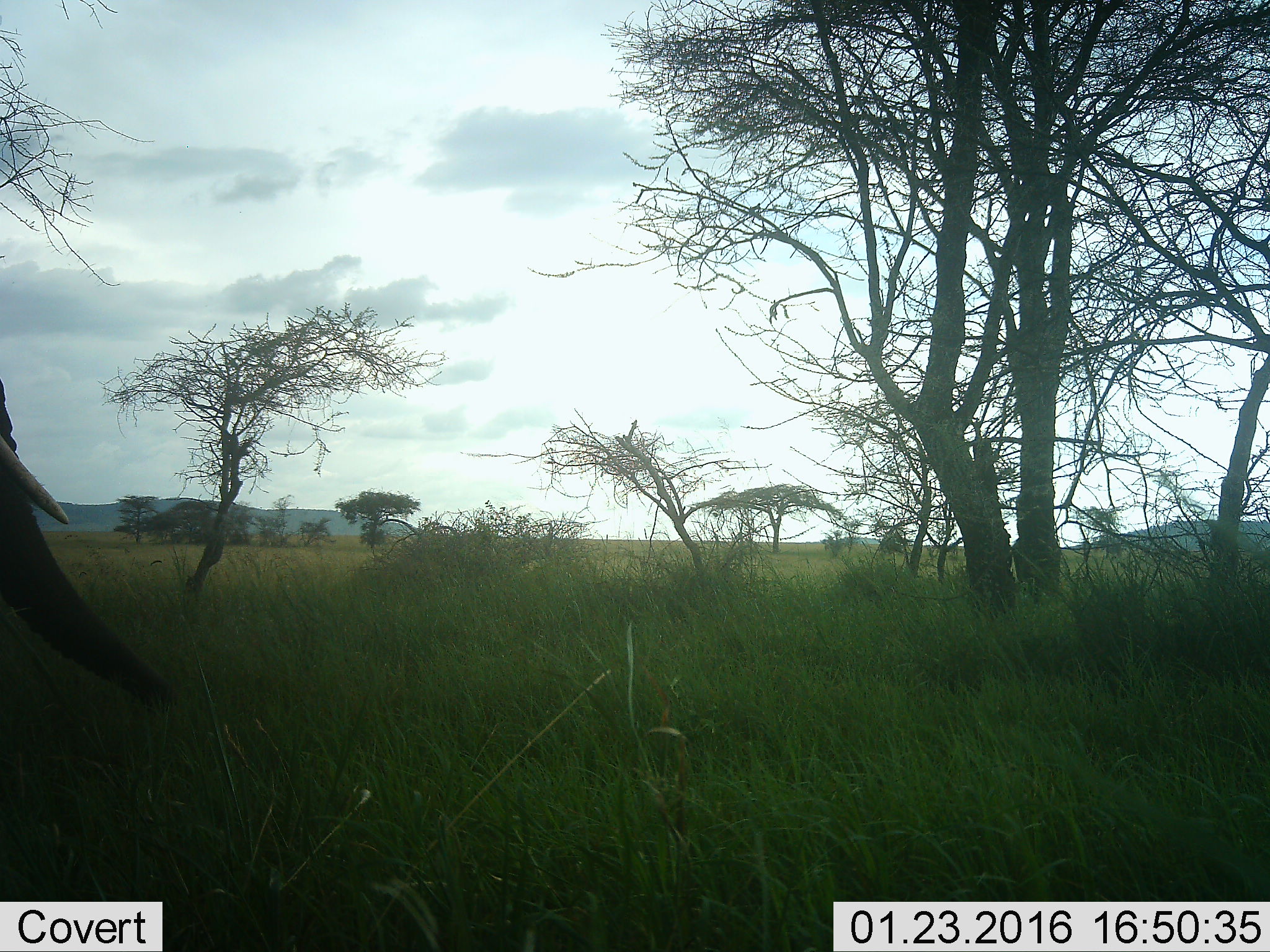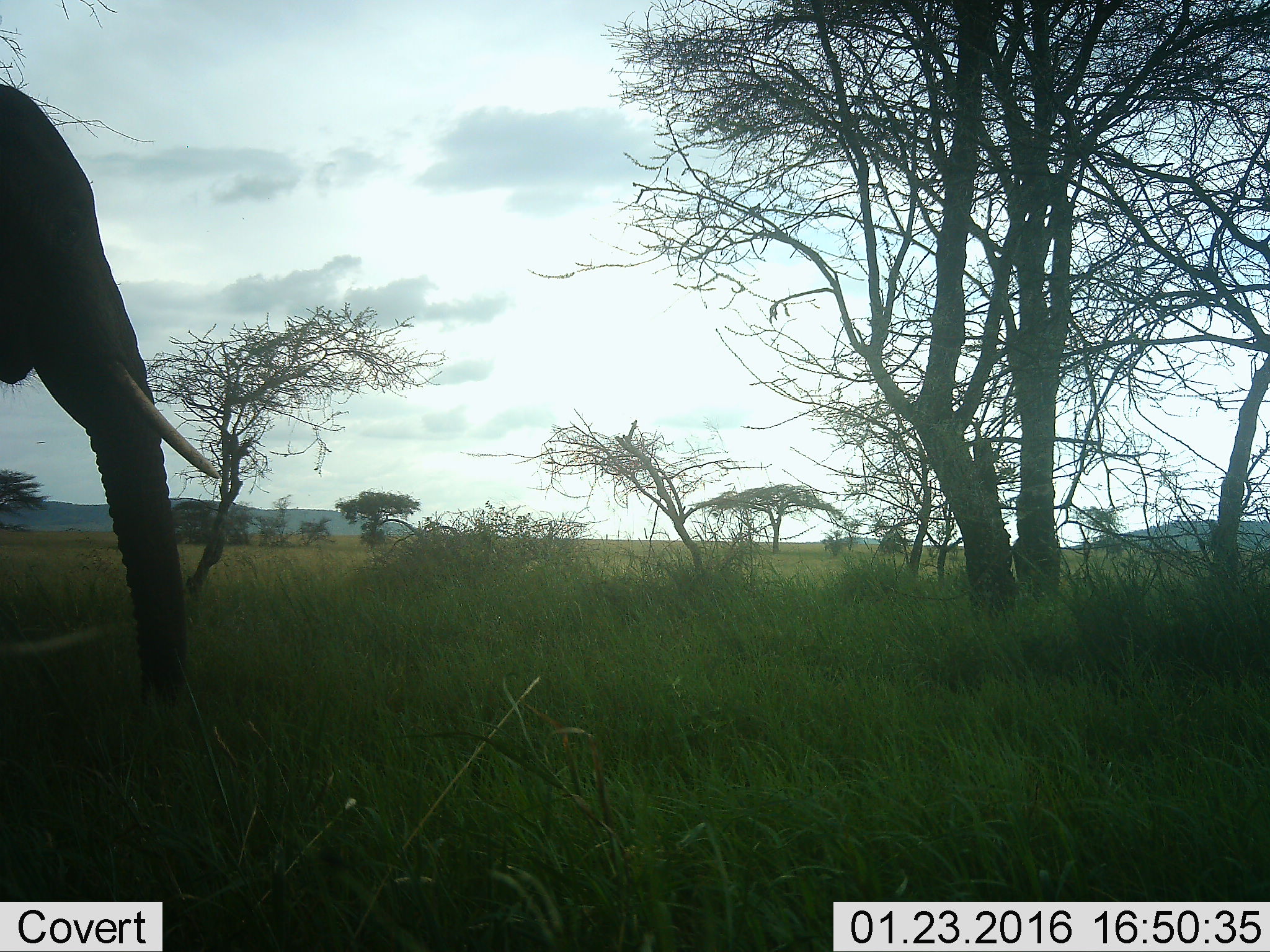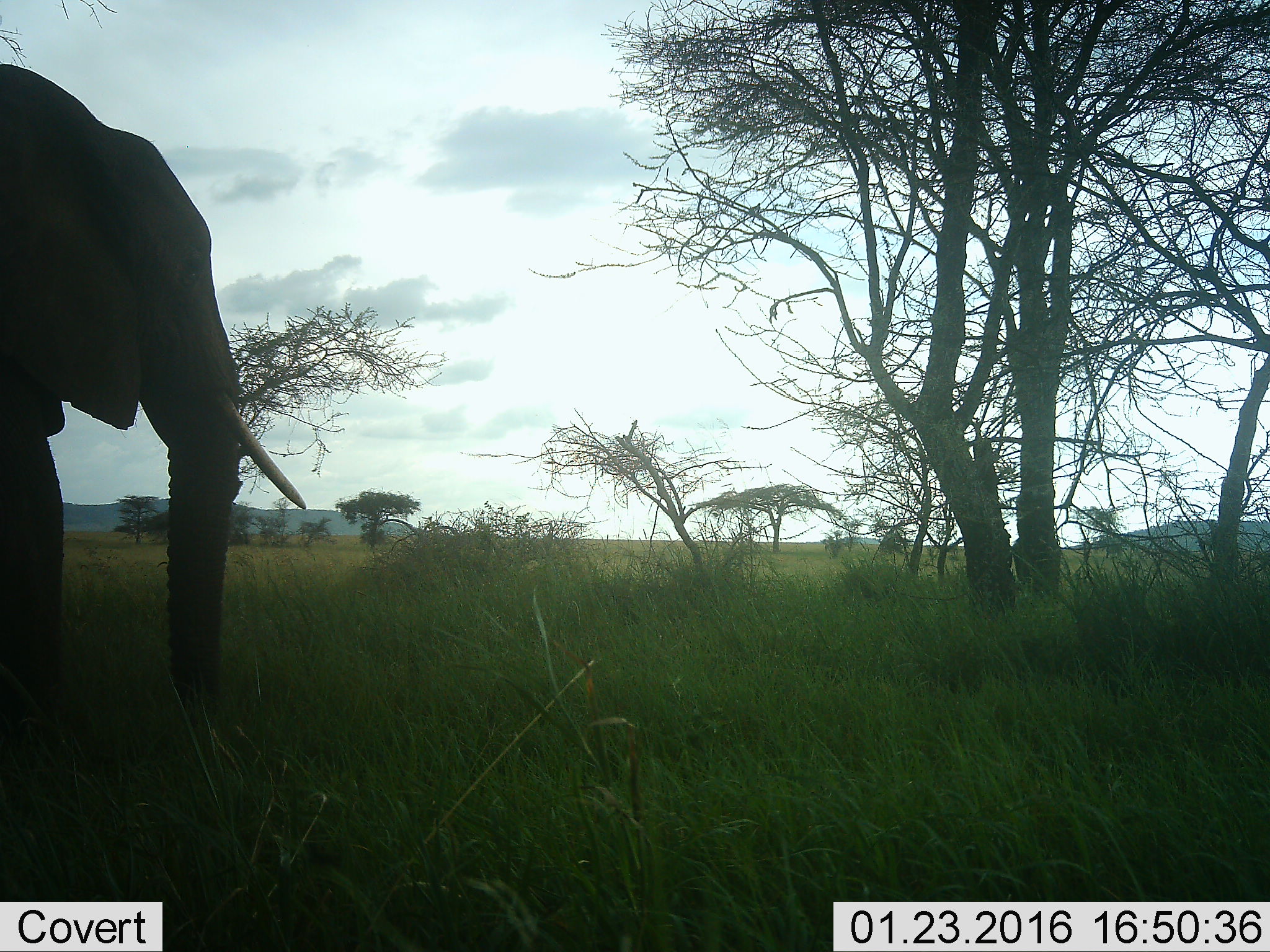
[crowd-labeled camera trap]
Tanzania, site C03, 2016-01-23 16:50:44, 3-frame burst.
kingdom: Animalia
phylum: Chordata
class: Mammalia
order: Proboscidea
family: Elephantidae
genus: Loxodonta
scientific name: Loxodonta africana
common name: african bush elephant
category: elephant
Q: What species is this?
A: Elephant (african bush elephant) (Loxodonta africana).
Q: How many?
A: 1.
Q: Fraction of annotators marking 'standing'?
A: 25%.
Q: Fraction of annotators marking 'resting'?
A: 0%.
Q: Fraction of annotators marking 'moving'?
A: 75%.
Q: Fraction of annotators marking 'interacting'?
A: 0%.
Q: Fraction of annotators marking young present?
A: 0%.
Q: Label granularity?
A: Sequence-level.